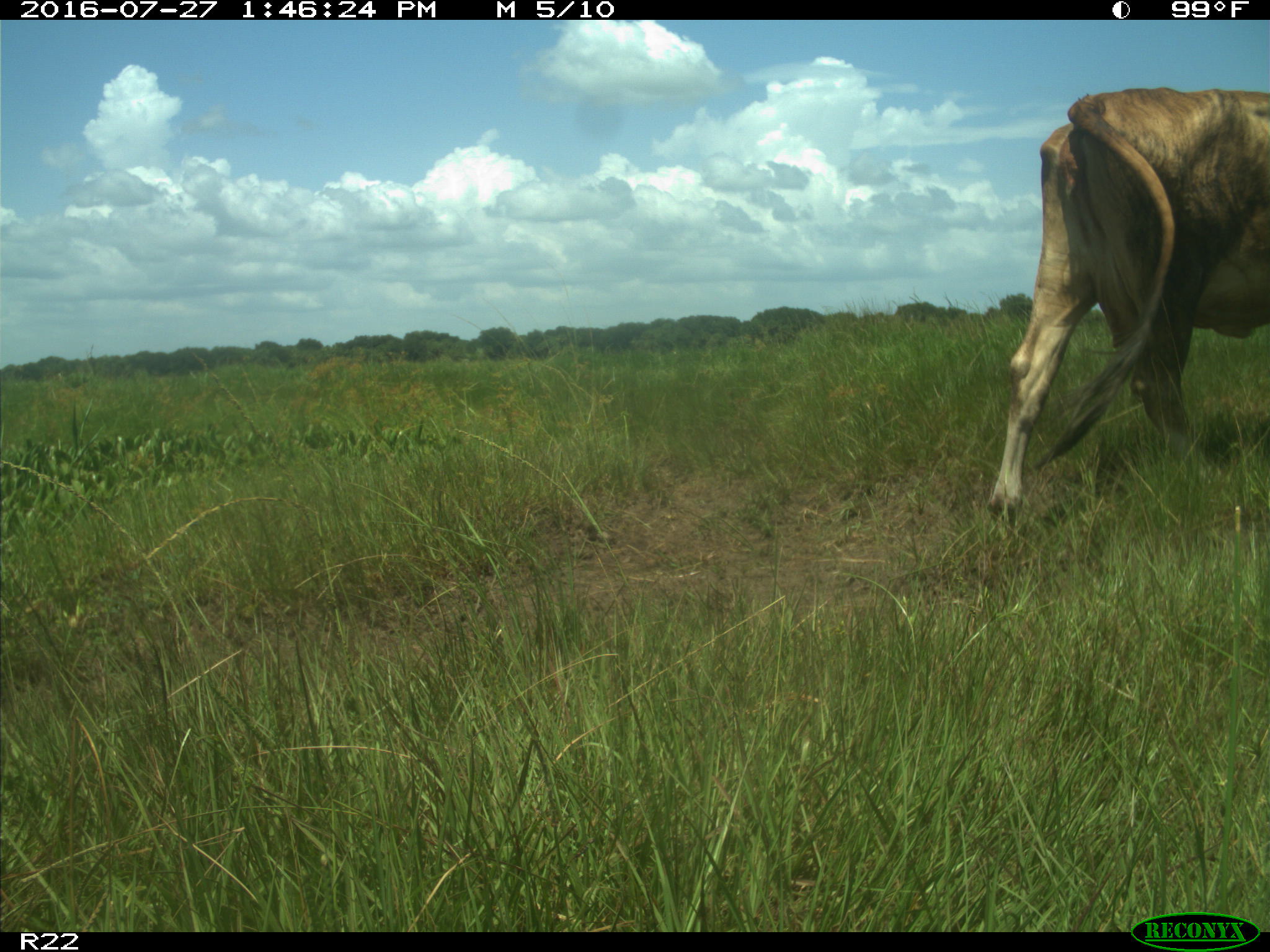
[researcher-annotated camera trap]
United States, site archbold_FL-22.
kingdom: Animalia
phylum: Chordata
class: Mammalia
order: Artiodactyla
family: Bovidae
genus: Bos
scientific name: Bos taurus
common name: domestic cow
Bos taurus (domestic cow).